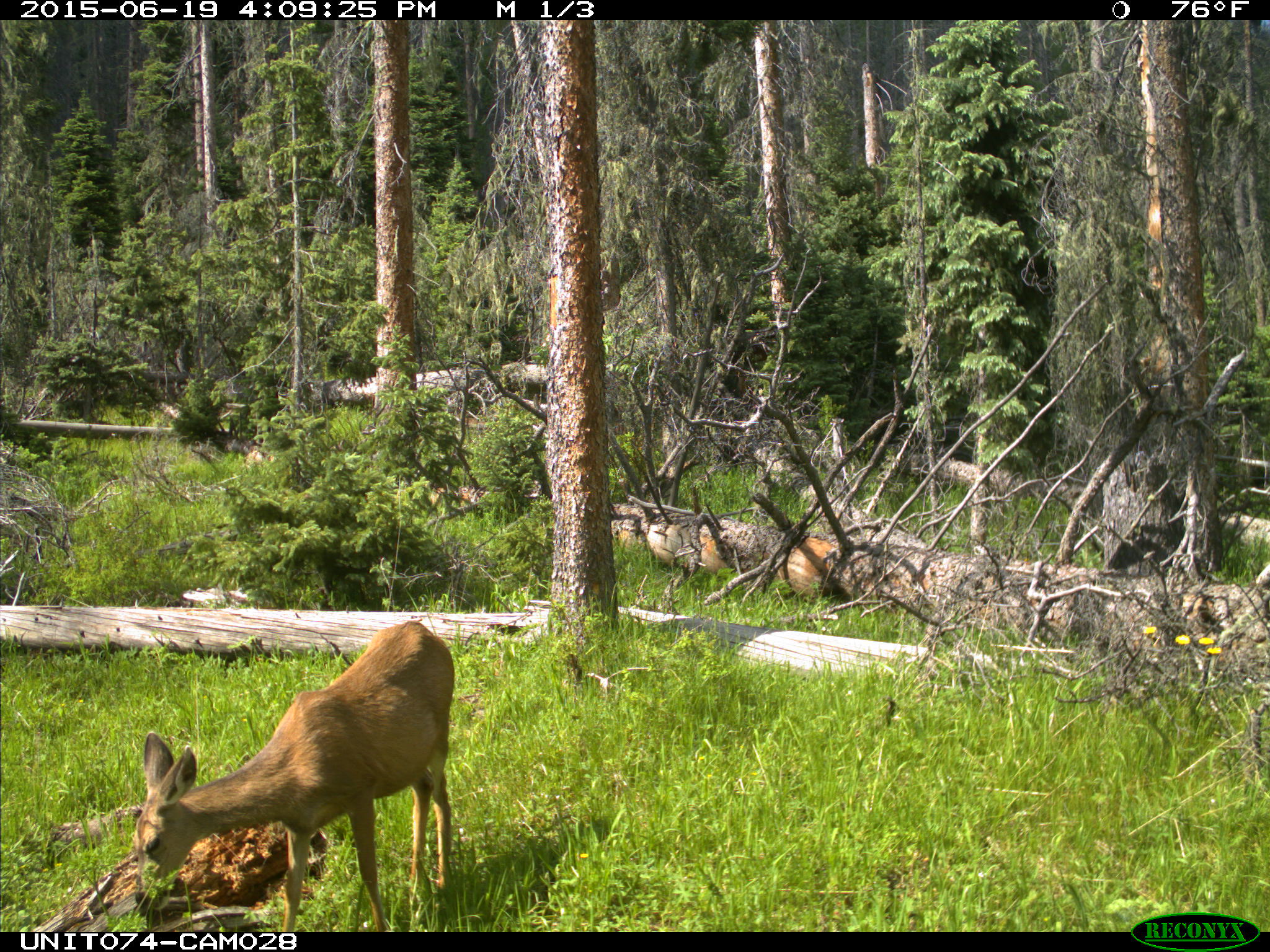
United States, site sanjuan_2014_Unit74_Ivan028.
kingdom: Animalia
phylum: Chordata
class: Mammalia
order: Artiodactyla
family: Cervidae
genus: Odocoileus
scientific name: Odocoileus hemionus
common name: mule deer